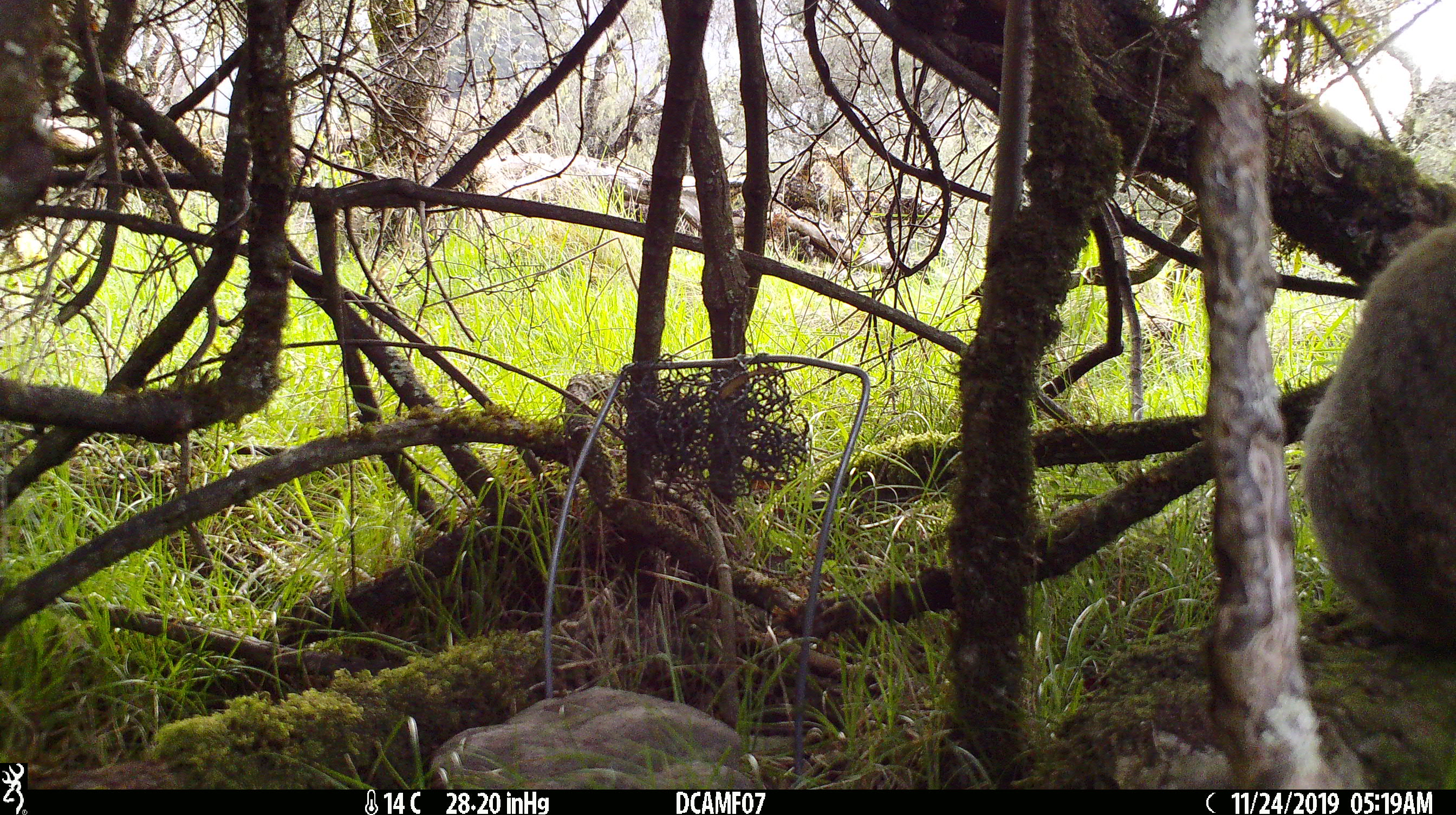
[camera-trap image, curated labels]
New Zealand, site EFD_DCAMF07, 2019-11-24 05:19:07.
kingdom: Animalia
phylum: Chordata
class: Mammalia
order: Lagomorpha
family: Leporidae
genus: Oryctolagus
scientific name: Oryctolagus cuniculus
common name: european rabbit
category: rabbit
Rabbit (european rabbit) (Oryctolagus cuniculus).